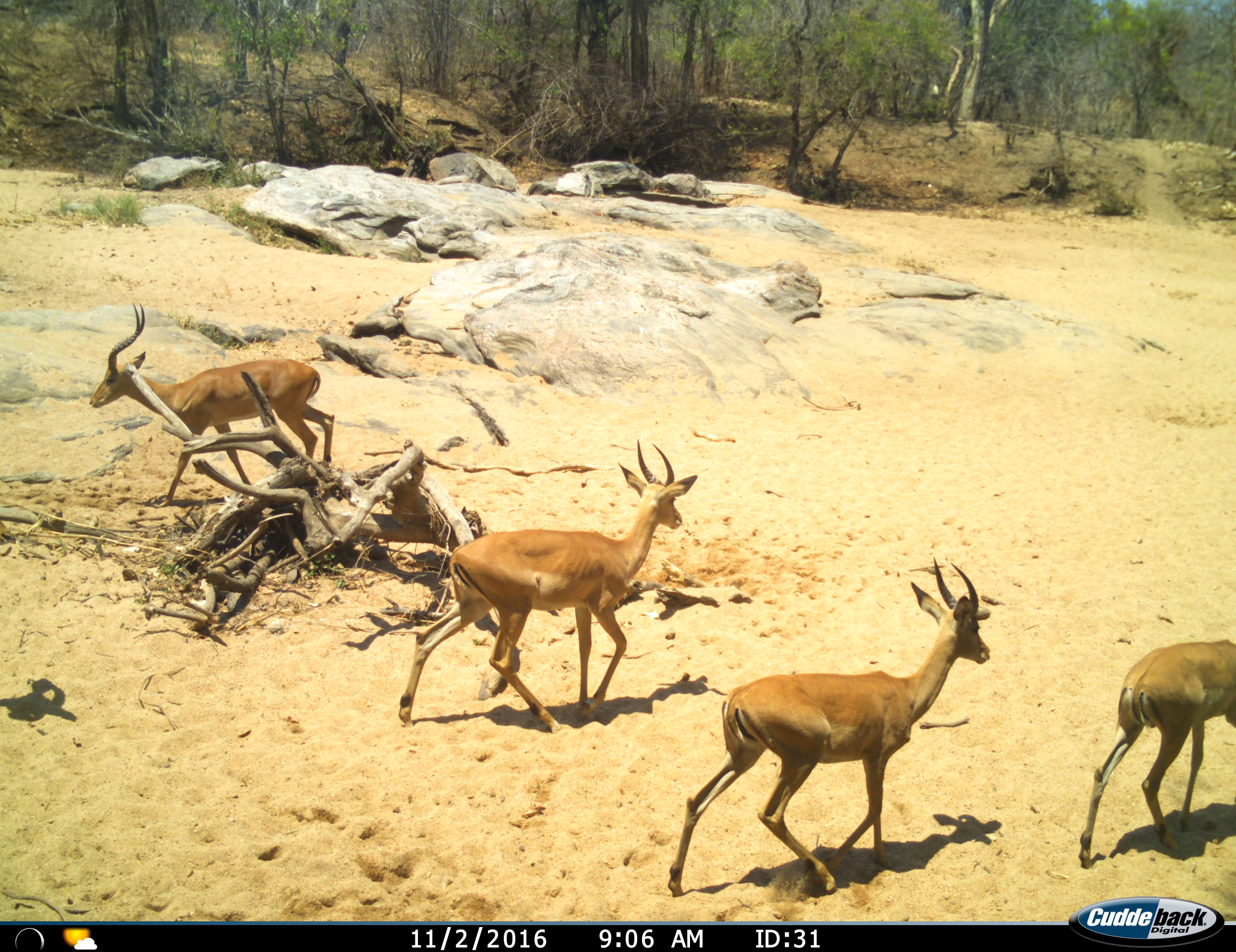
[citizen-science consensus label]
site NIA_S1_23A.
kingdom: Animalia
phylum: Chordata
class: Mammalia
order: Artiodactyla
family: Bovidae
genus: Aepyceros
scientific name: Aepyceros melampus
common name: impala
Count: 4.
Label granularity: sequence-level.